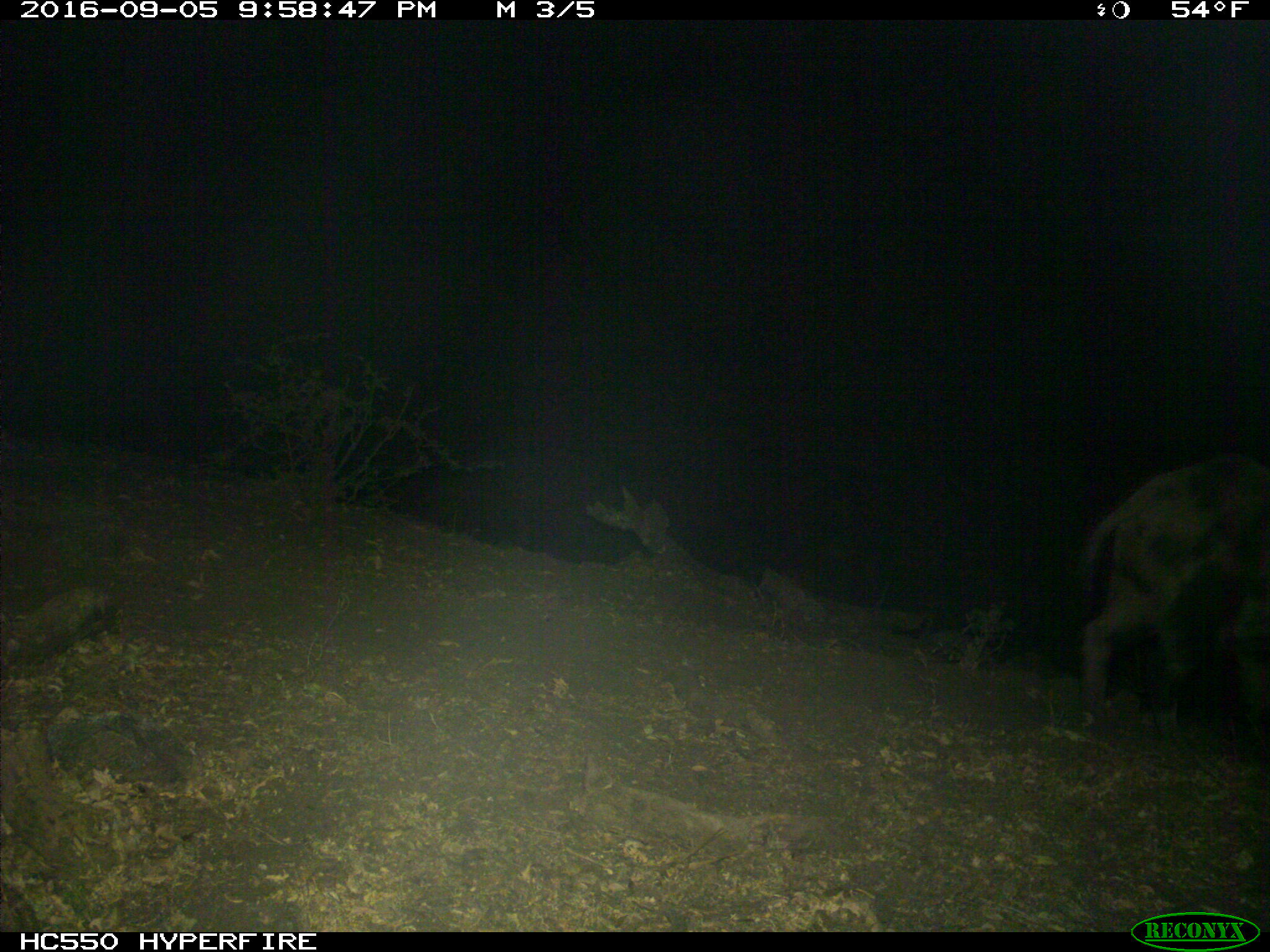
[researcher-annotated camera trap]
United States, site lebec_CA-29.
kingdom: Animalia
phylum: Chordata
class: Mammalia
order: Artiodactyla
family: Suidae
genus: Sus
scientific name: Sus scrofa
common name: wild boar